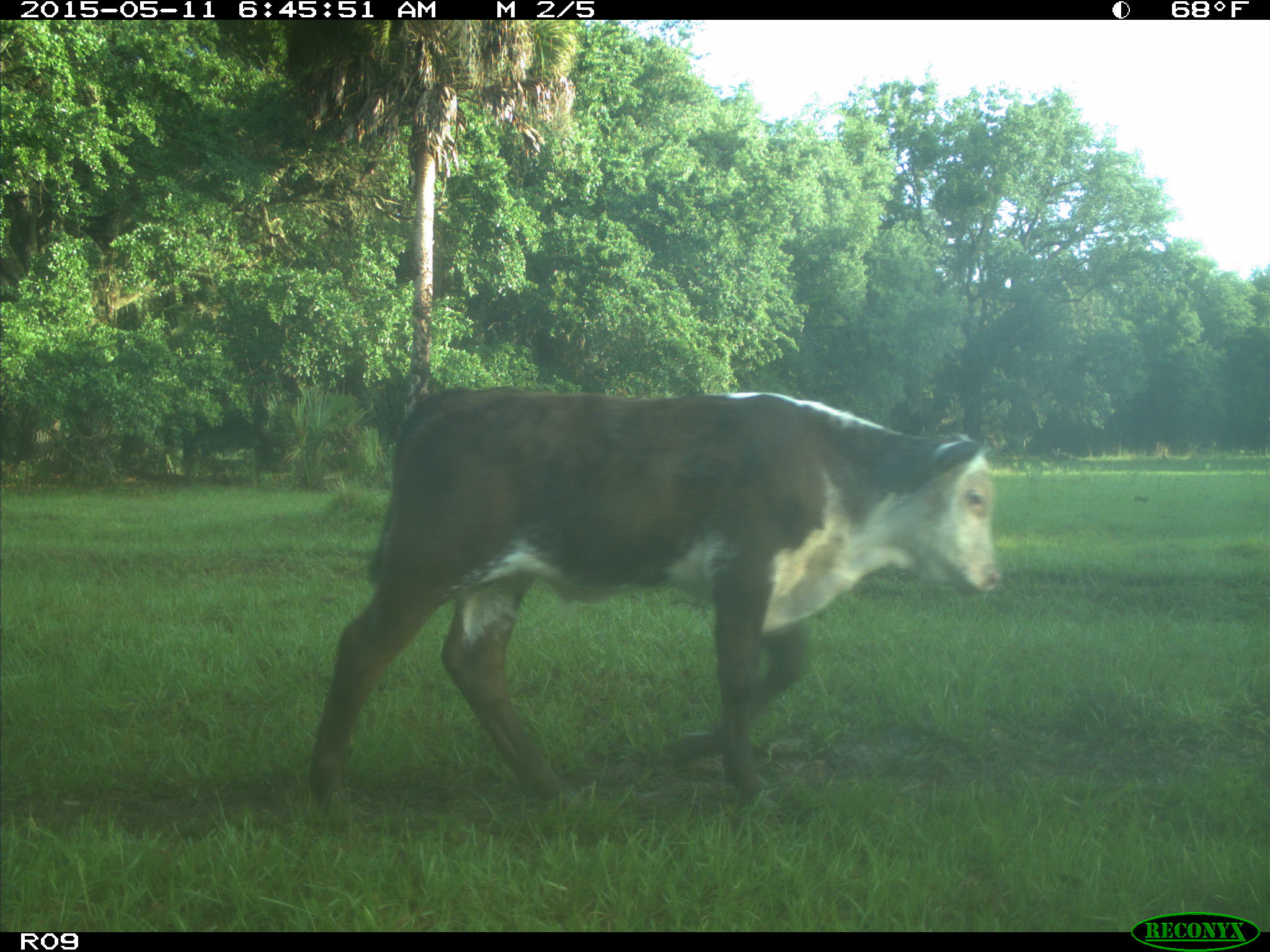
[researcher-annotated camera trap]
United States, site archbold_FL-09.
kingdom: Animalia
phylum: Chordata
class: Mammalia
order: Artiodactyla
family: Bovidae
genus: Bos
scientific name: Bos taurus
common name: domestic cow